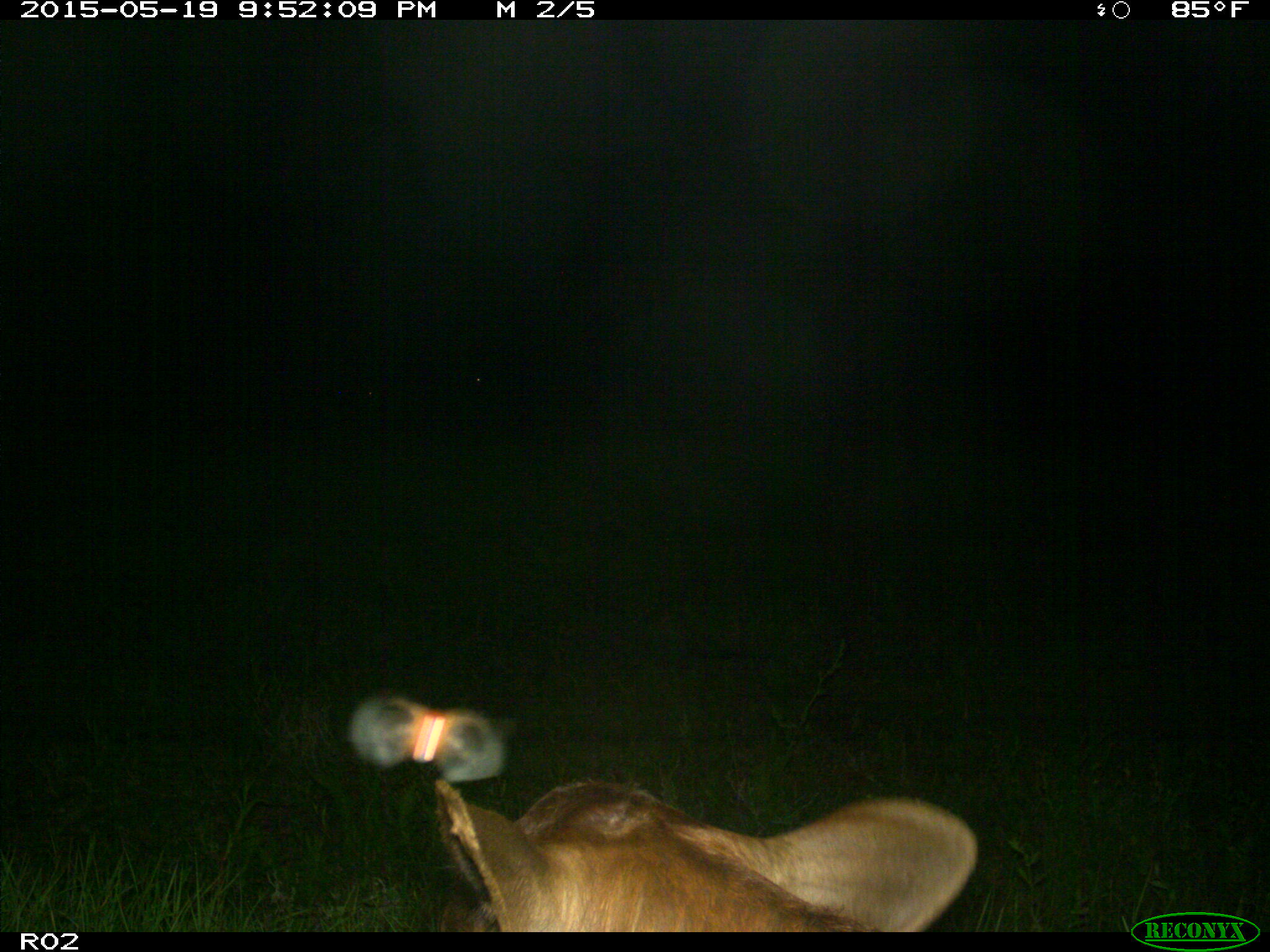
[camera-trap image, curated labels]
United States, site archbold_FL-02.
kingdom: Animalia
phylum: Chordata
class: Mammalia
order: Artiodactyla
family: Bovidae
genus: Bos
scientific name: Bos taurus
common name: domestic cow